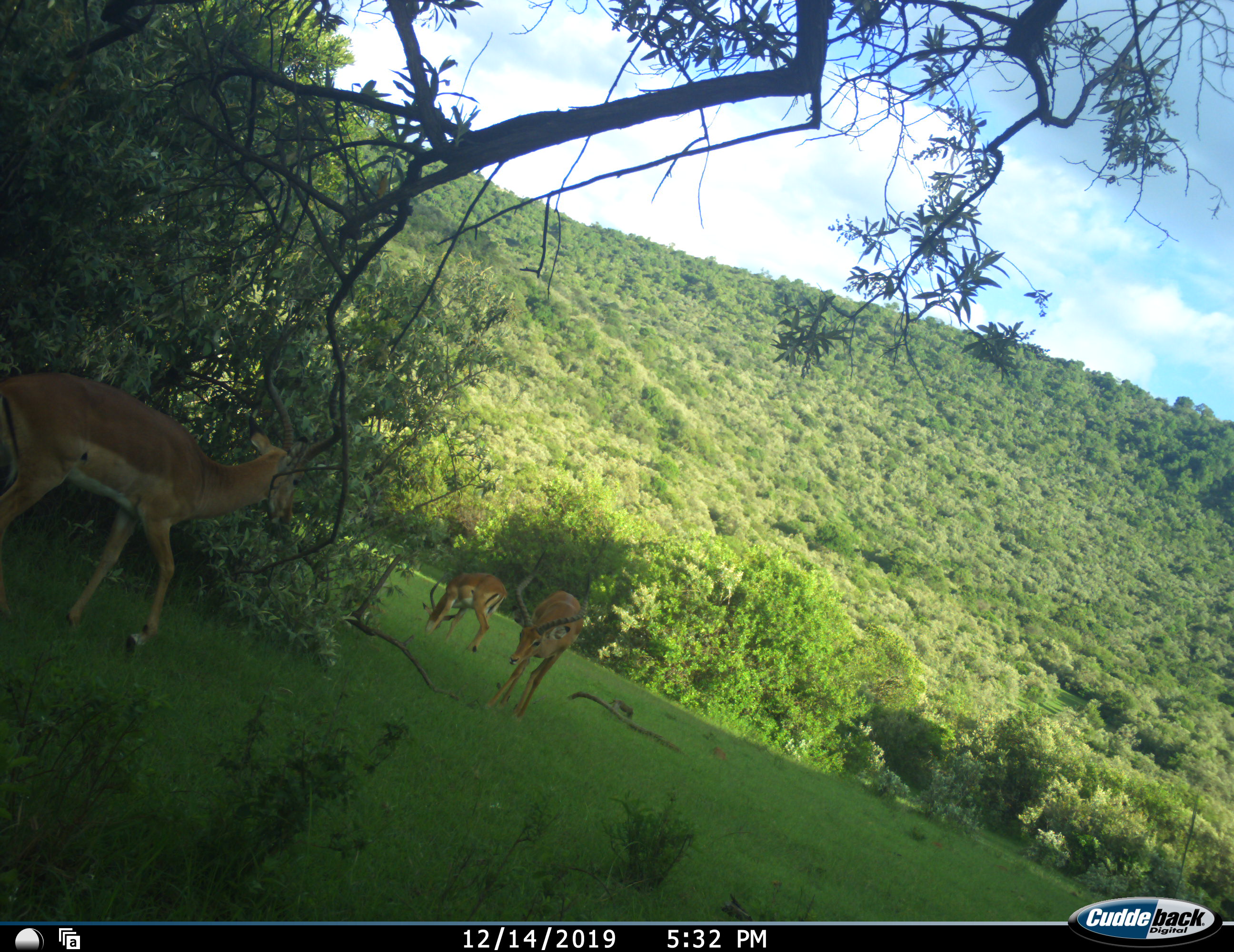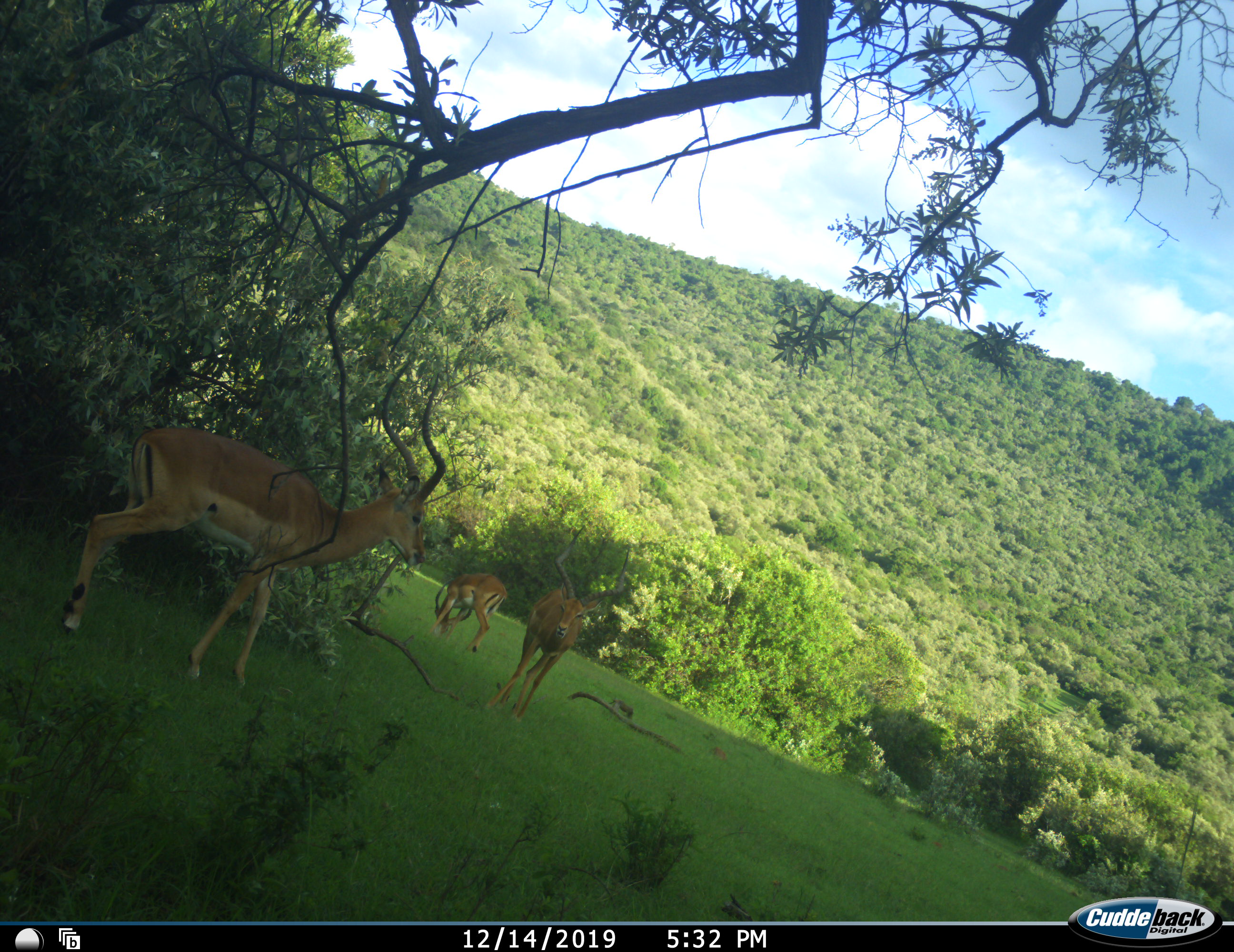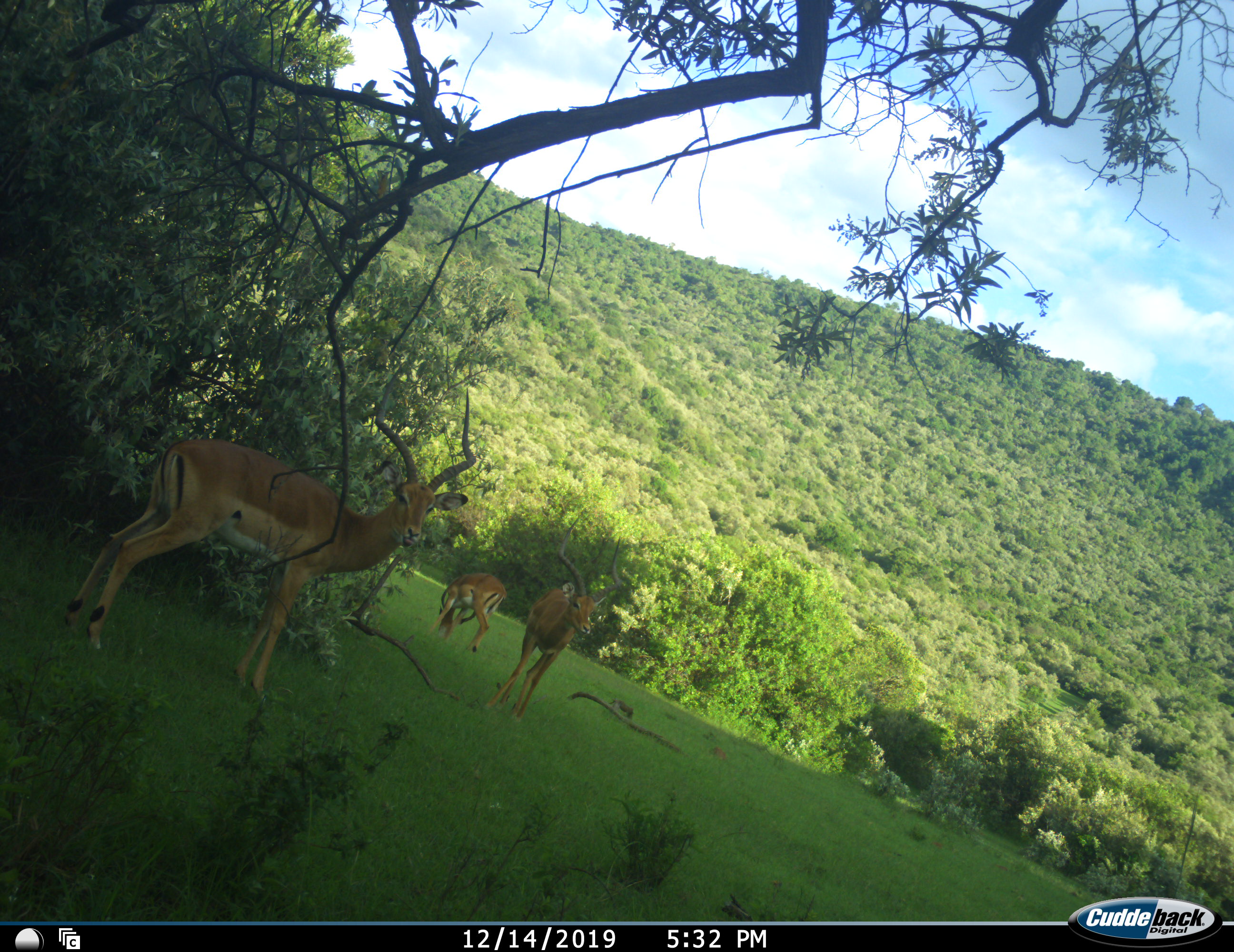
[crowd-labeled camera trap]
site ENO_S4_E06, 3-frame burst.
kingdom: Animalia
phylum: Chordata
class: Mammalia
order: Artiodactyla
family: Bovidae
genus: Aepyceros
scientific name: Aepyceros melampus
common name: impala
Impala (Aepyceros melampus), count 3. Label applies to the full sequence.